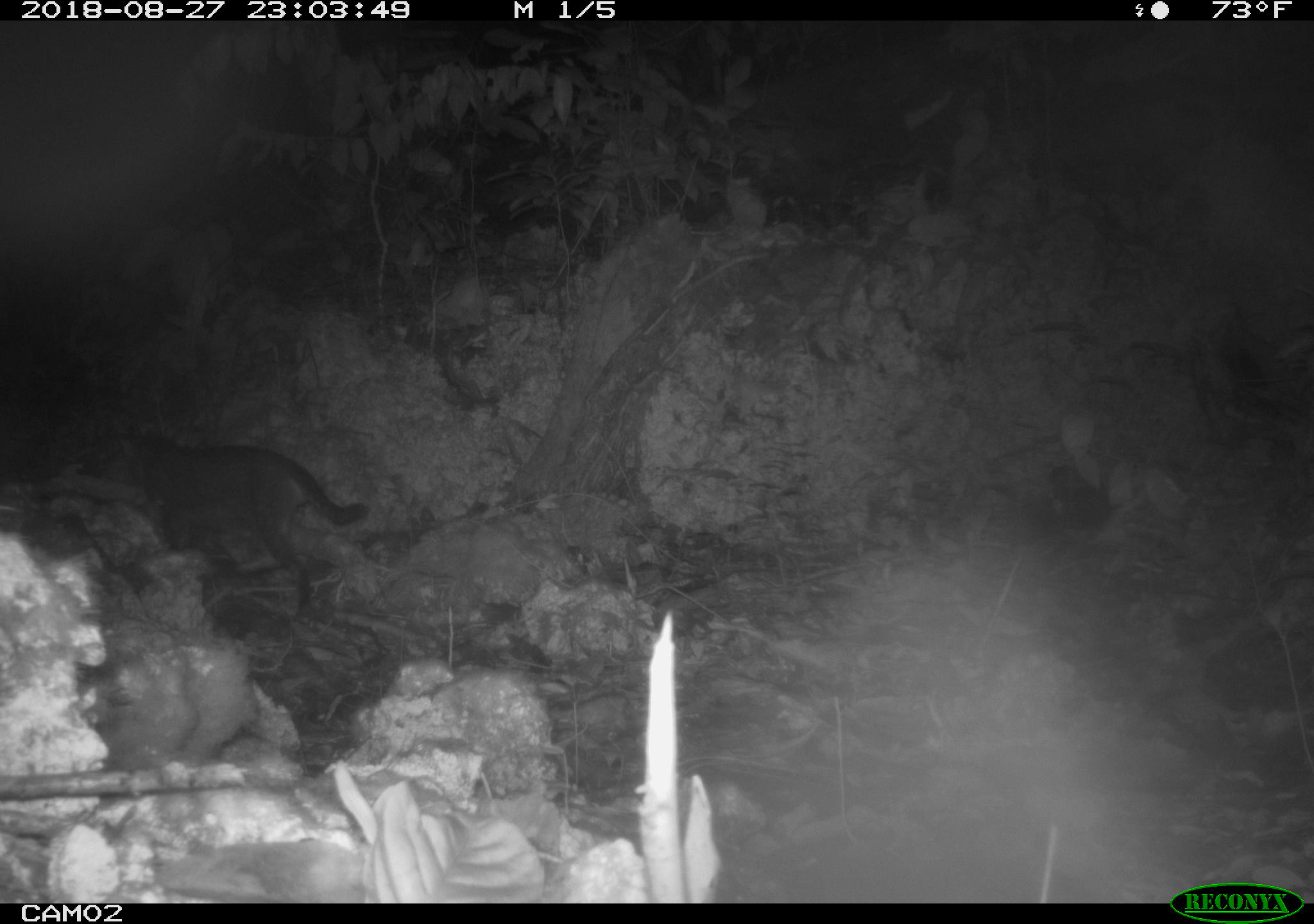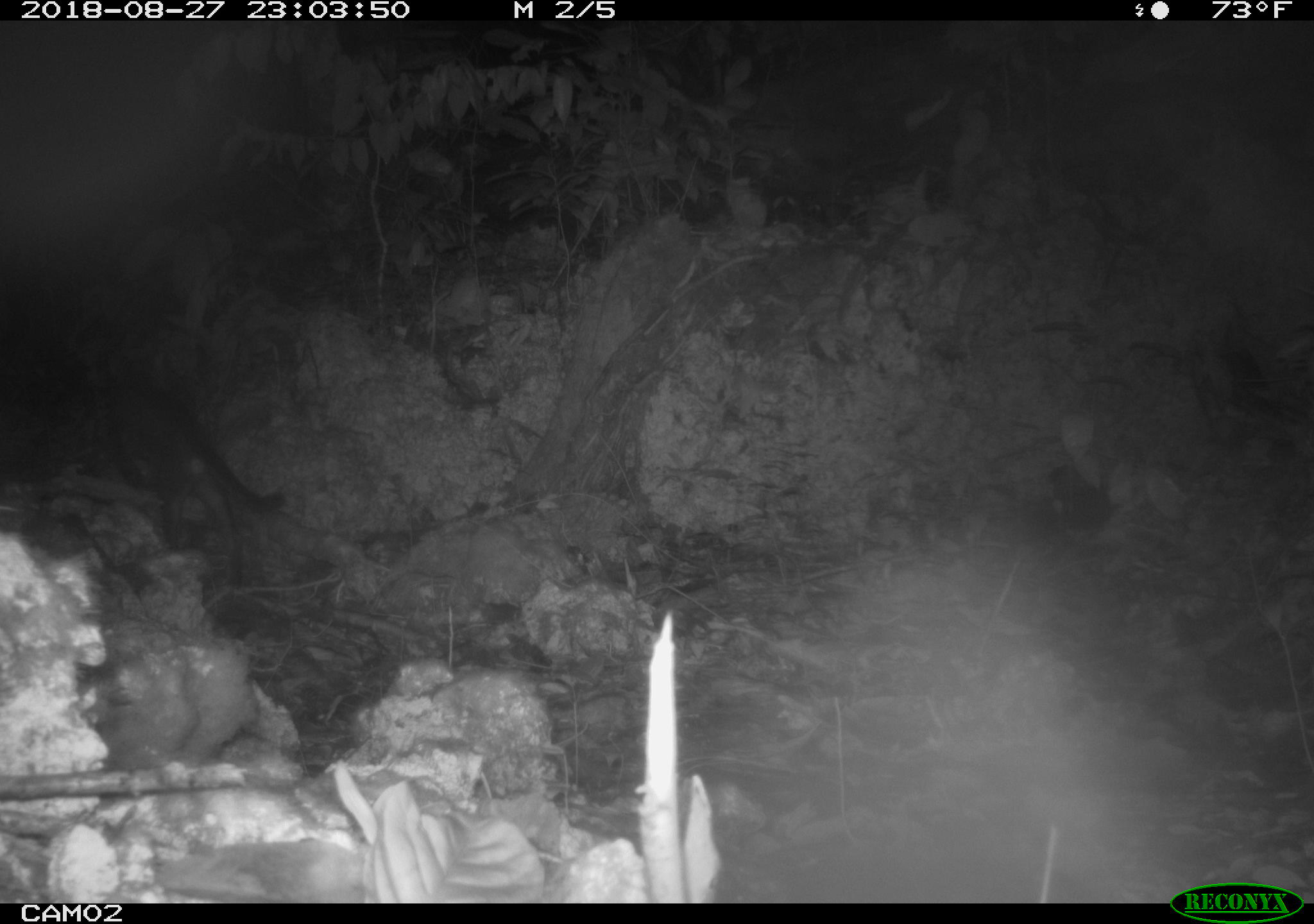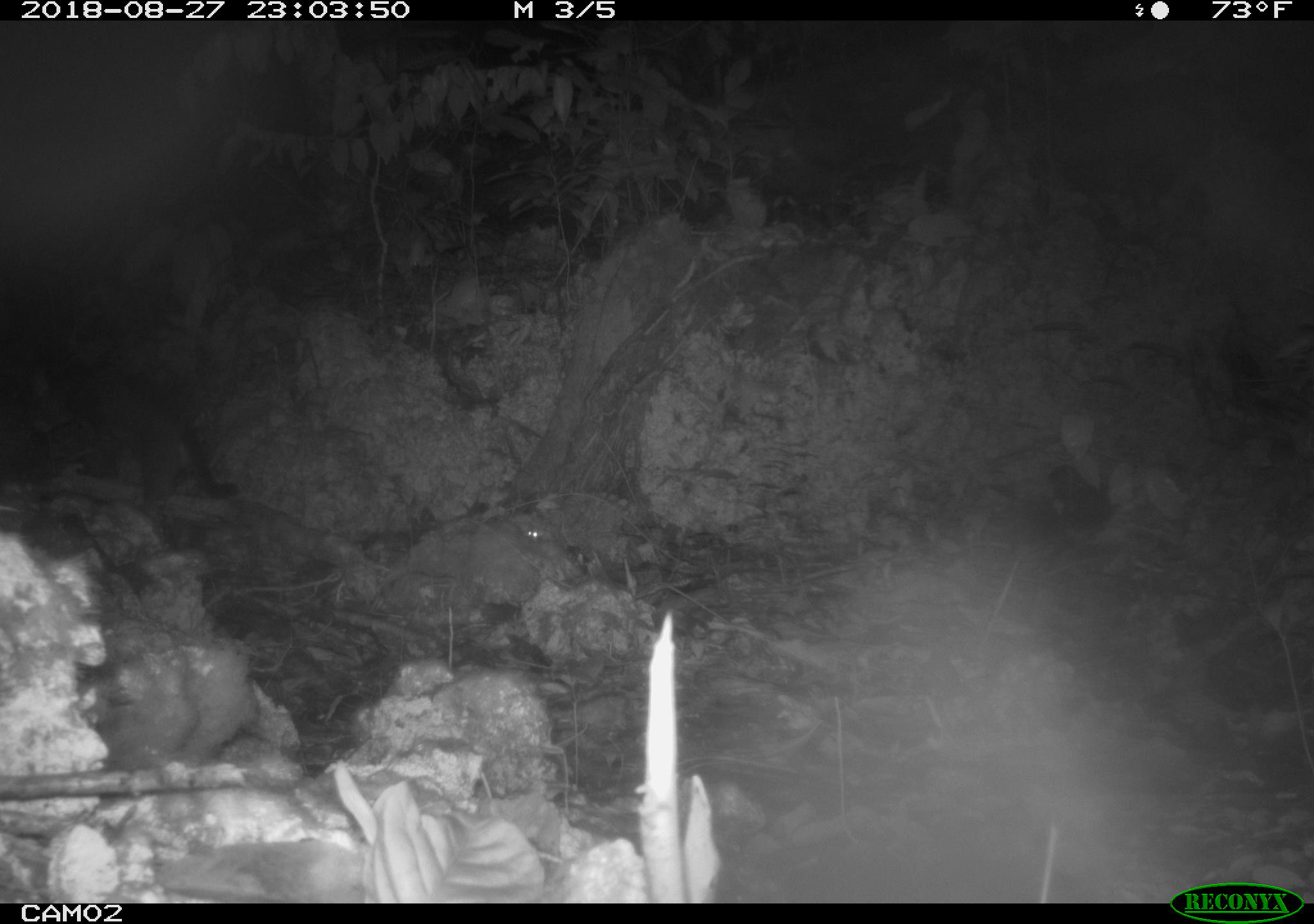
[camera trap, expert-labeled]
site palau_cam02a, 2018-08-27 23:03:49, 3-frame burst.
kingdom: Animalia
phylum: Chordata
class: Mammalia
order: Carnivora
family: Felidae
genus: Felis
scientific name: Felis catus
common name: cat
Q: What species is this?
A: Cat (Felis catus).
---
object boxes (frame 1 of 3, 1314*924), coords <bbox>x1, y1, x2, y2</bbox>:
cat: <bbox>122, 431, 366, 615</bbox>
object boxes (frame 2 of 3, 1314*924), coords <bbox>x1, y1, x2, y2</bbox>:
cat: <bbox>0, 361, 291, 591</bbox>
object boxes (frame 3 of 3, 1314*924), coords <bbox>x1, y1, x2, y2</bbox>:
cat: <bbox>22, 341, 251, 529</bbox>